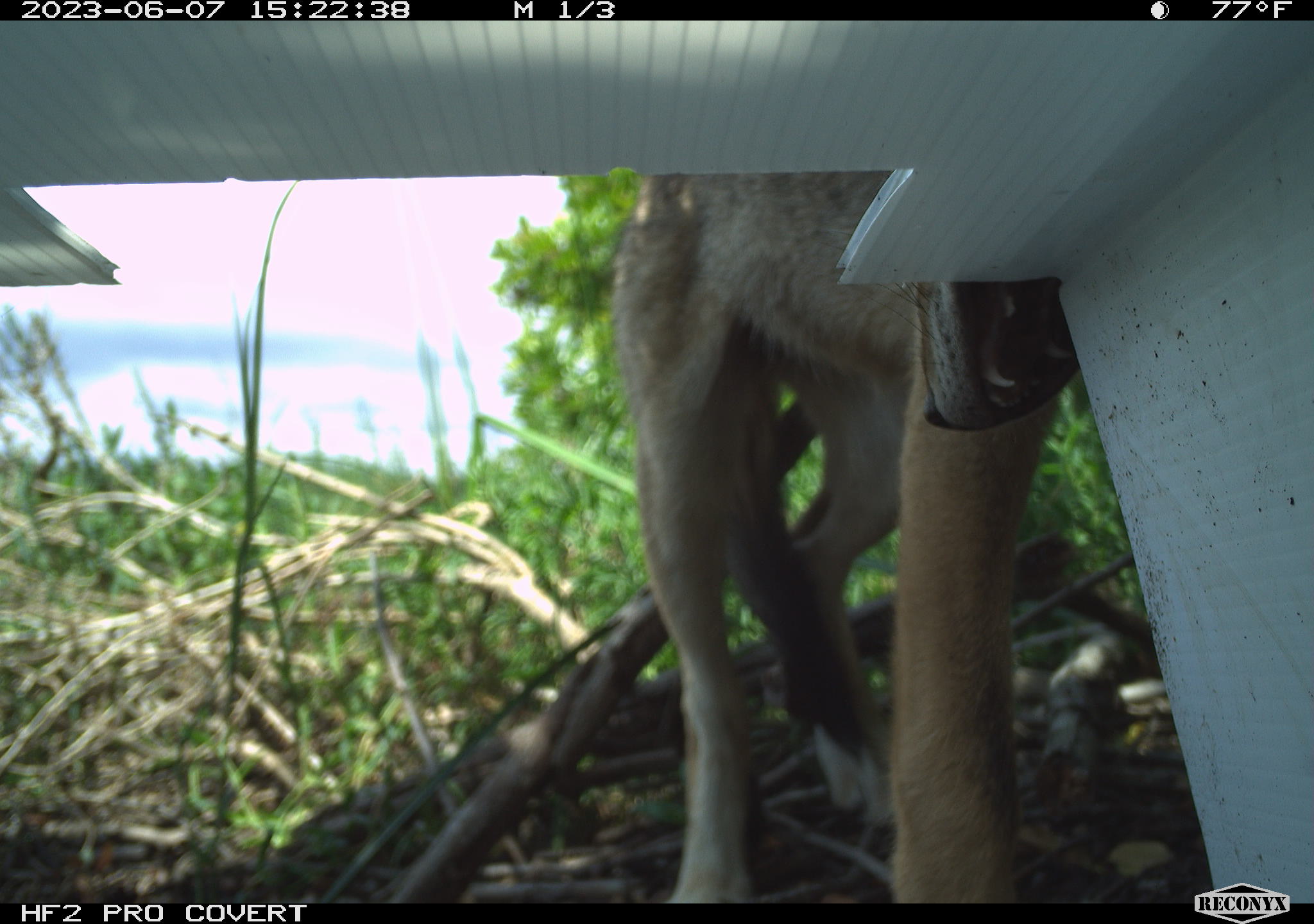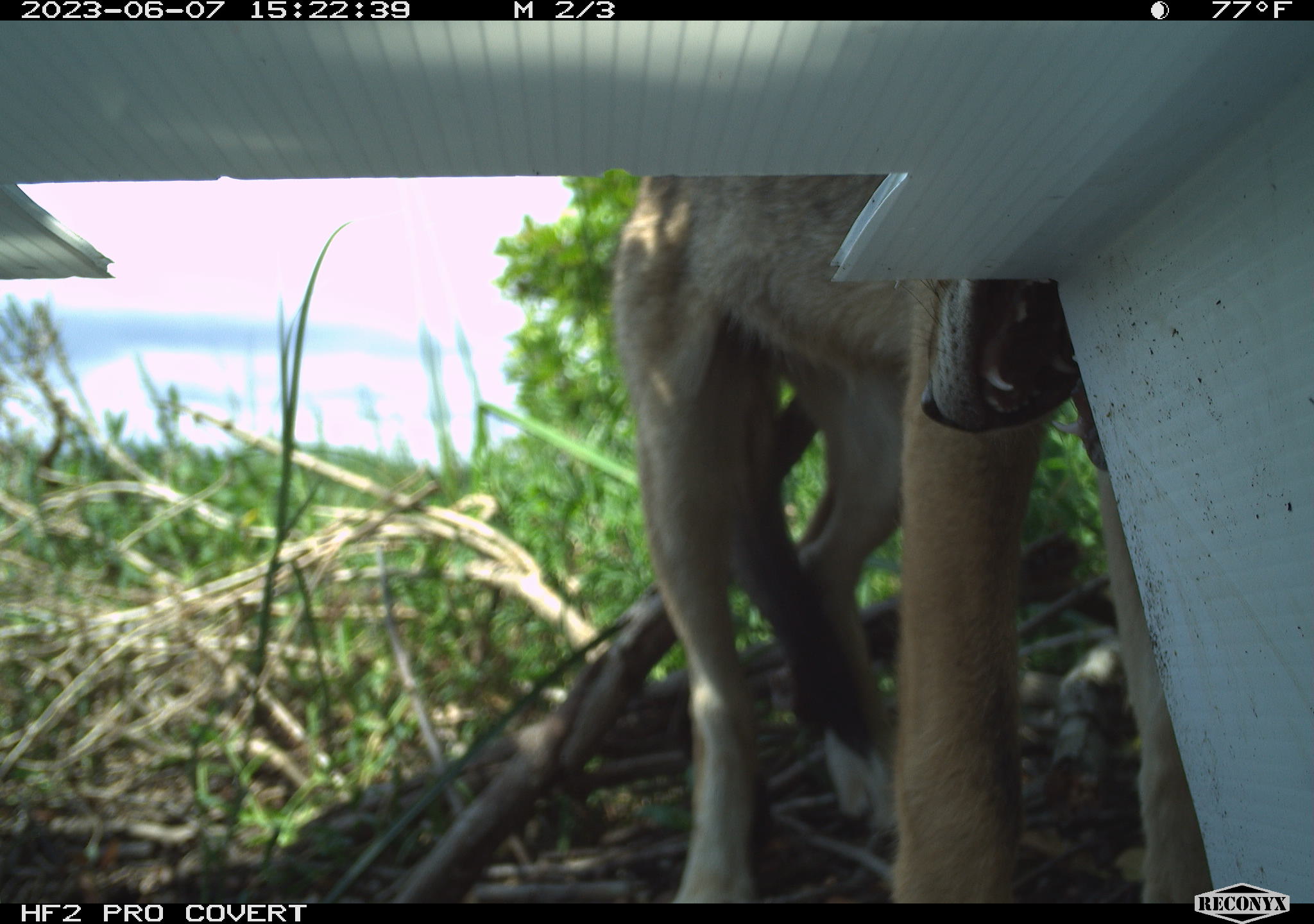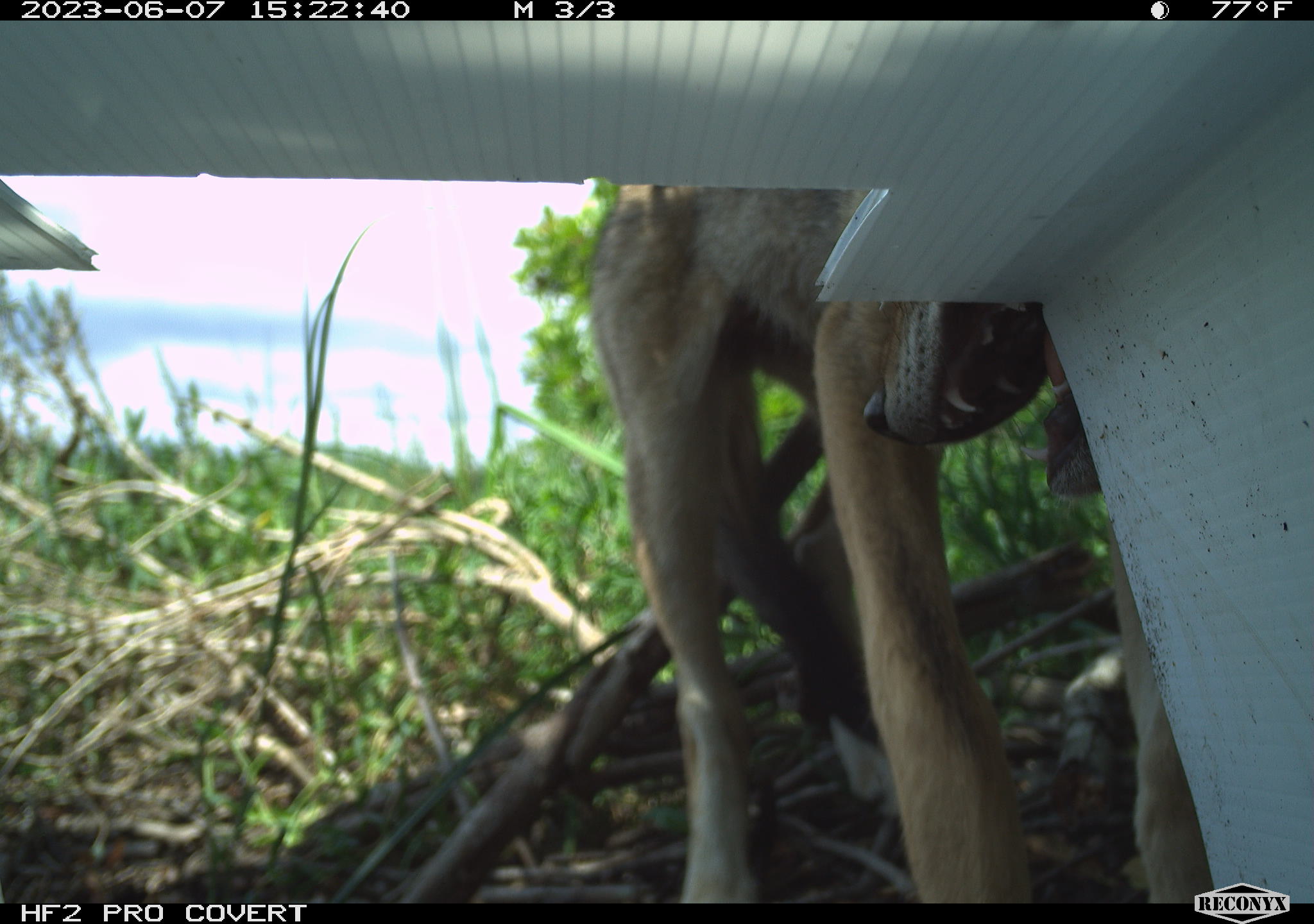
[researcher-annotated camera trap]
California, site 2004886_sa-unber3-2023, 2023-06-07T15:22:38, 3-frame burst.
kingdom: Animalia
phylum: Chordata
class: Mammalia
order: Carnivora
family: Canidae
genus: Canis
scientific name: Canis latrans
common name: coyote